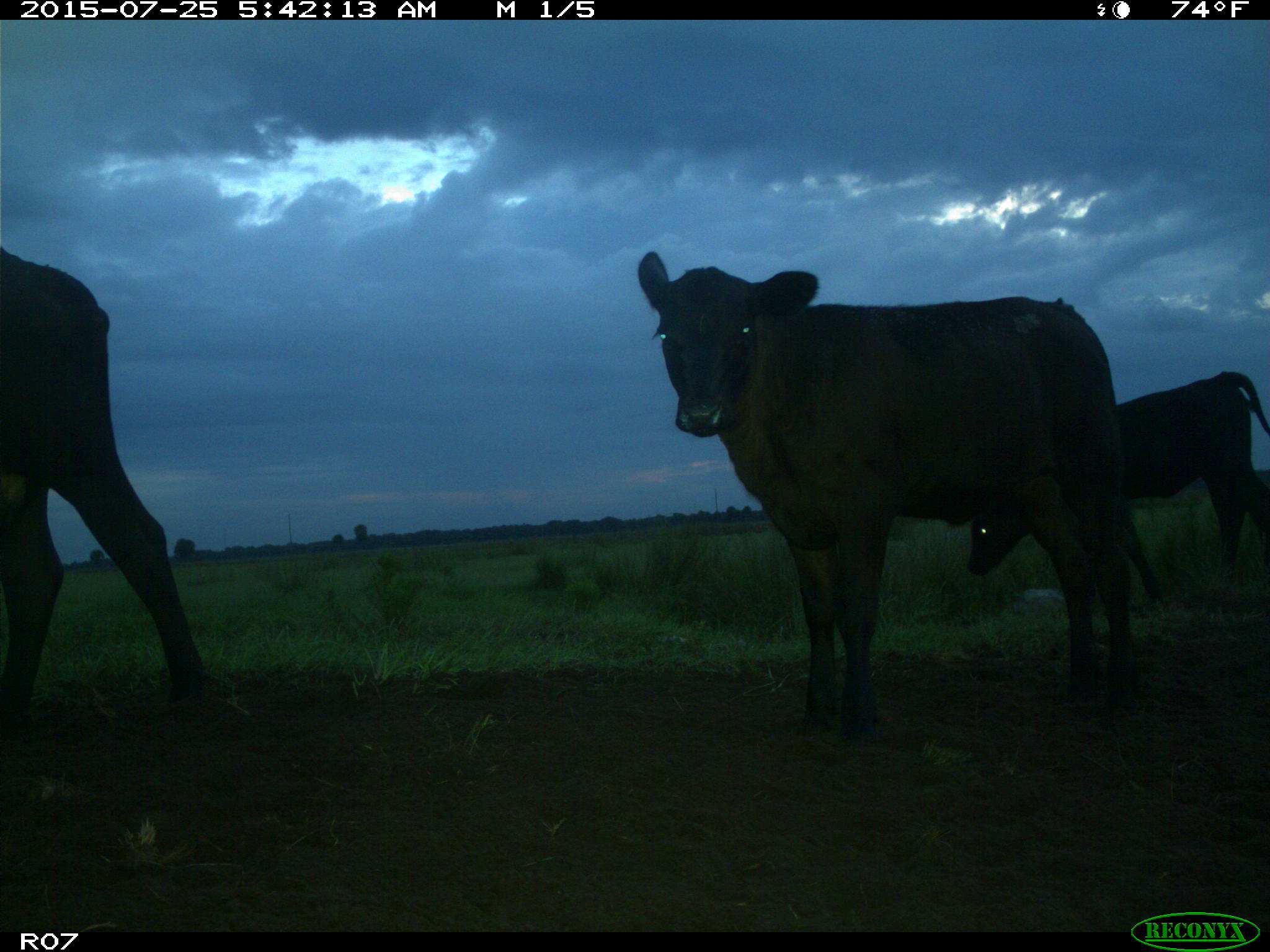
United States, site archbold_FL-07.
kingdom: Animalia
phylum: Chordata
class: Mammalia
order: Artiodactyla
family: Bovidae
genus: Bos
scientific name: Bos taurus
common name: domestic cow